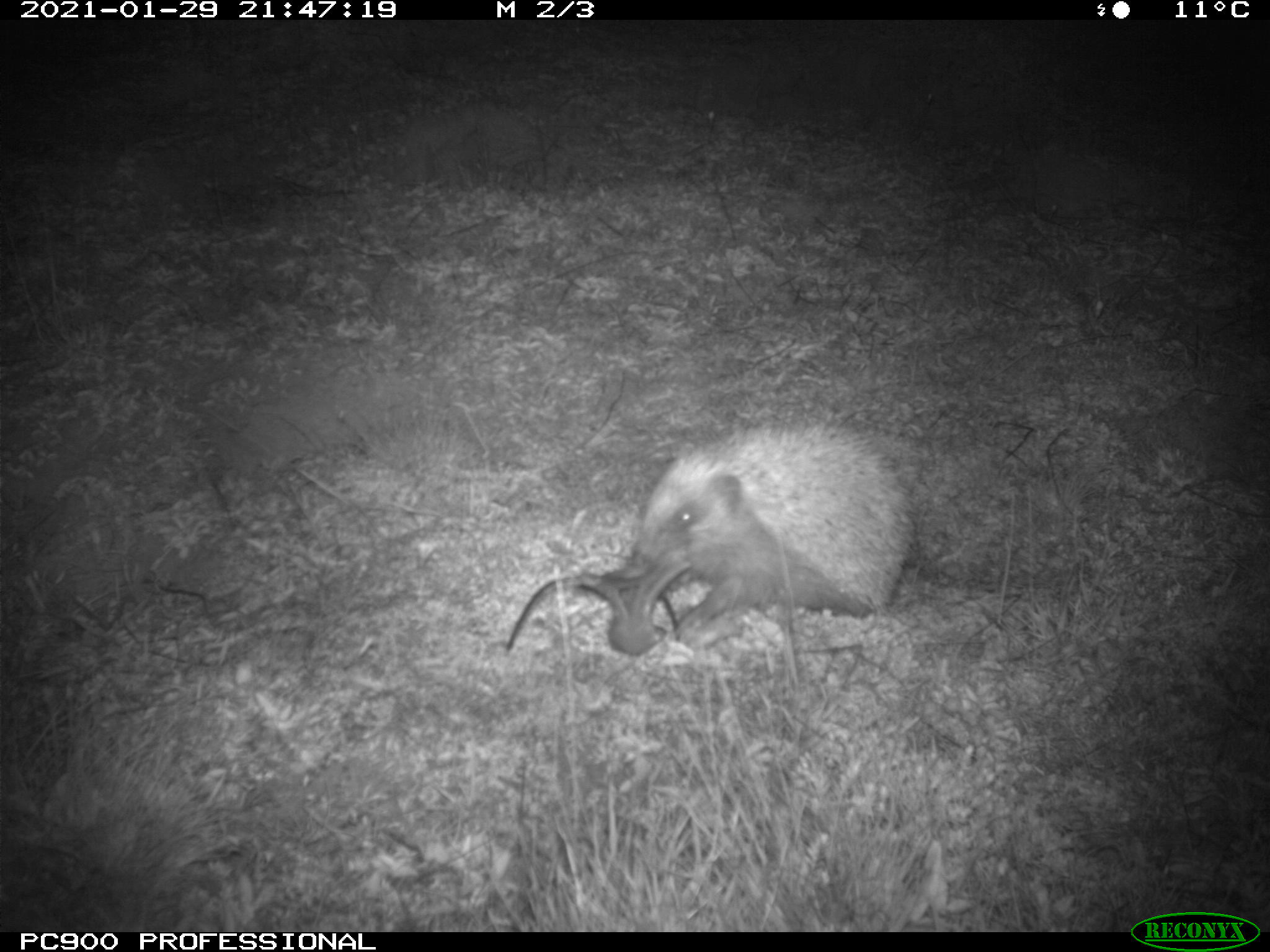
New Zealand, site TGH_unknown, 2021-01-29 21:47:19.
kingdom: Animalia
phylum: Chordata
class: Mammalia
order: Eulipotyphla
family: Erinaceidae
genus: Erinaceus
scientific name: Erinaceus europaeus europaeus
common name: european hedgehog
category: hedgehog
Hedgehog (european hedgehog) (Erinaceus europaeus europaeus).